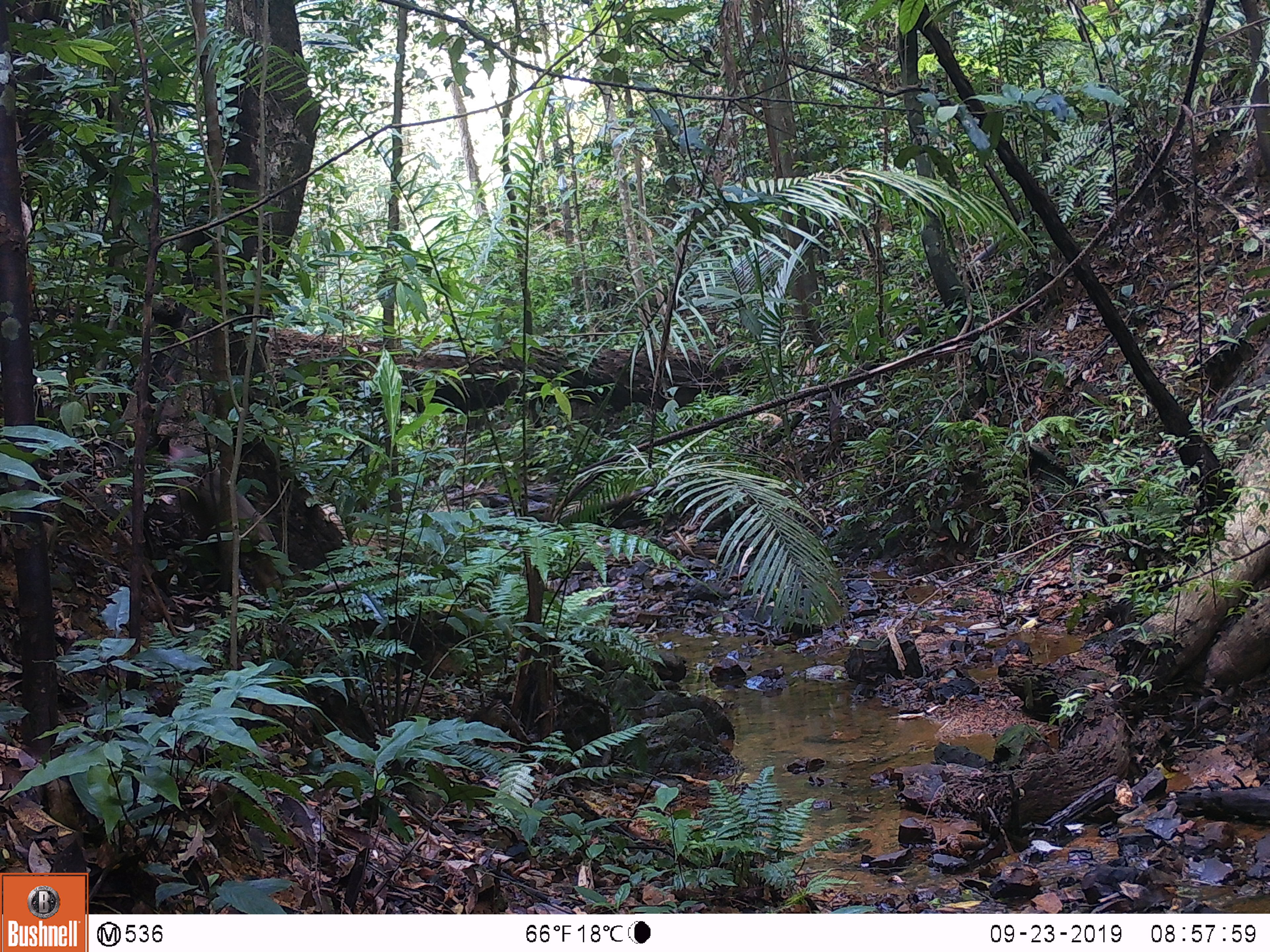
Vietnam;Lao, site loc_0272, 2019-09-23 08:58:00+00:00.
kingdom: Animalia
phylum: Chordata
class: Mammalia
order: Primates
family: Cercopithecidae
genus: Macaca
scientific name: Macaca arctoides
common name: stump-tailed macaque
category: stump tailed macaque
Stump tailed macaque (stump-tailed macaque) (Macaca arctoides). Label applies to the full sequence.